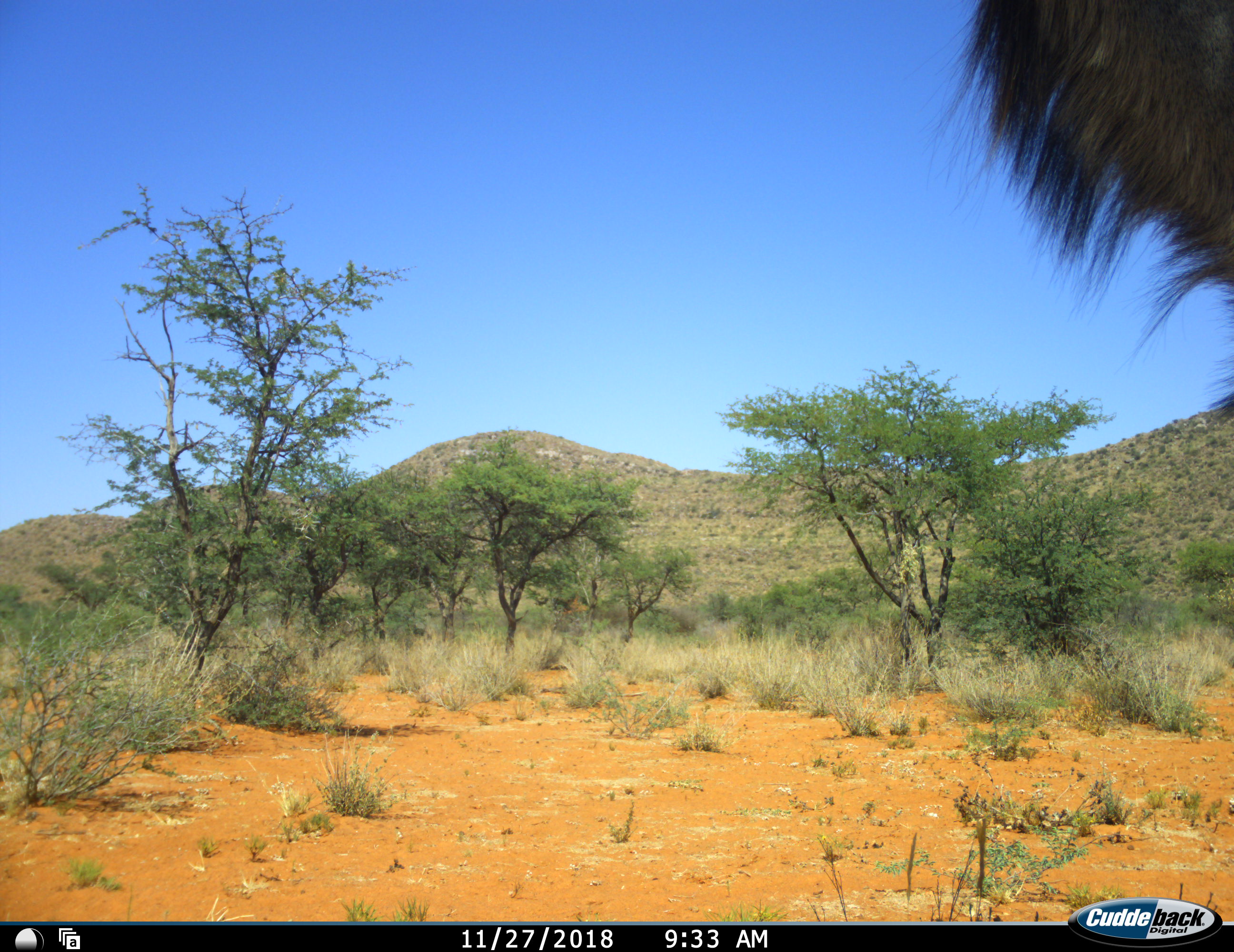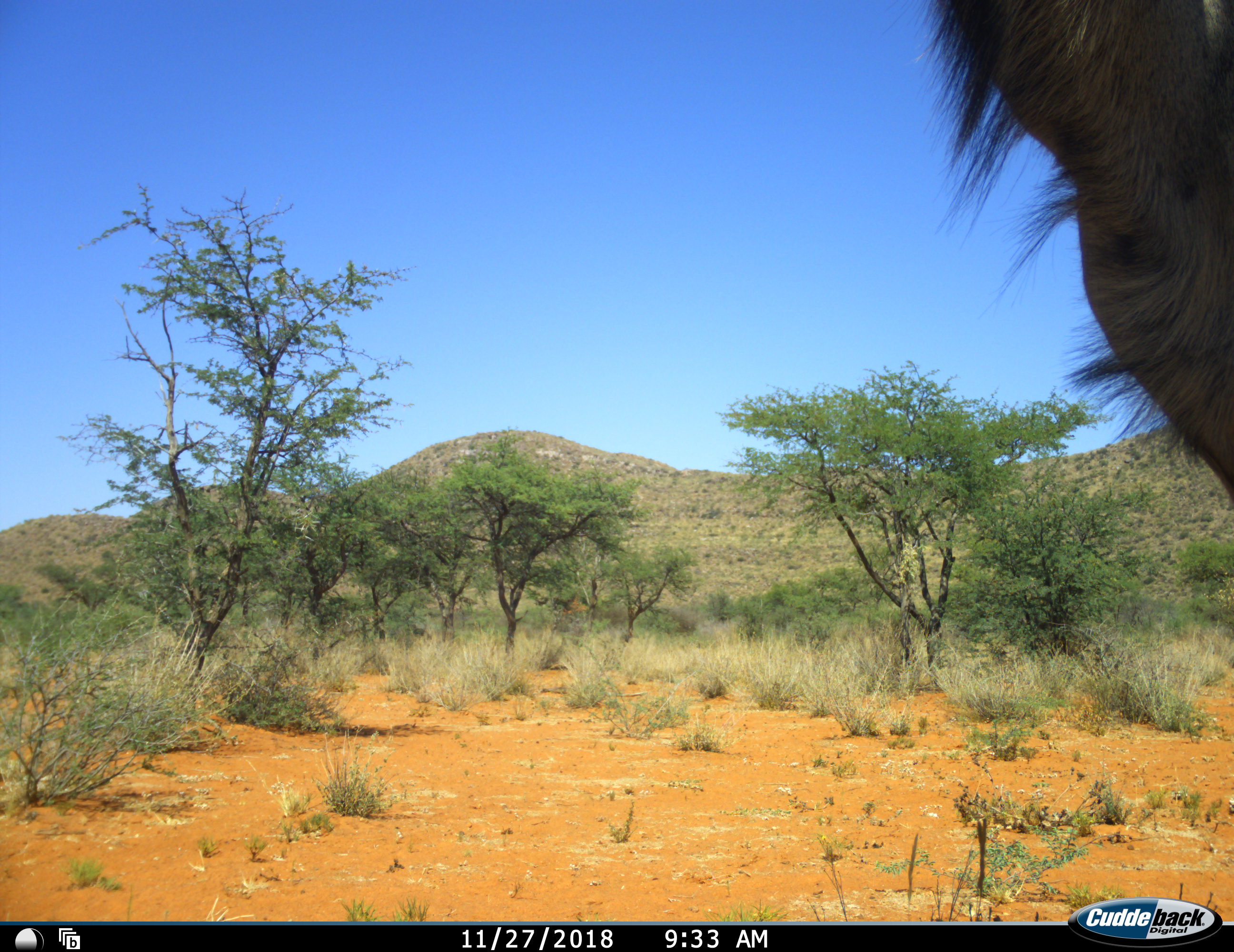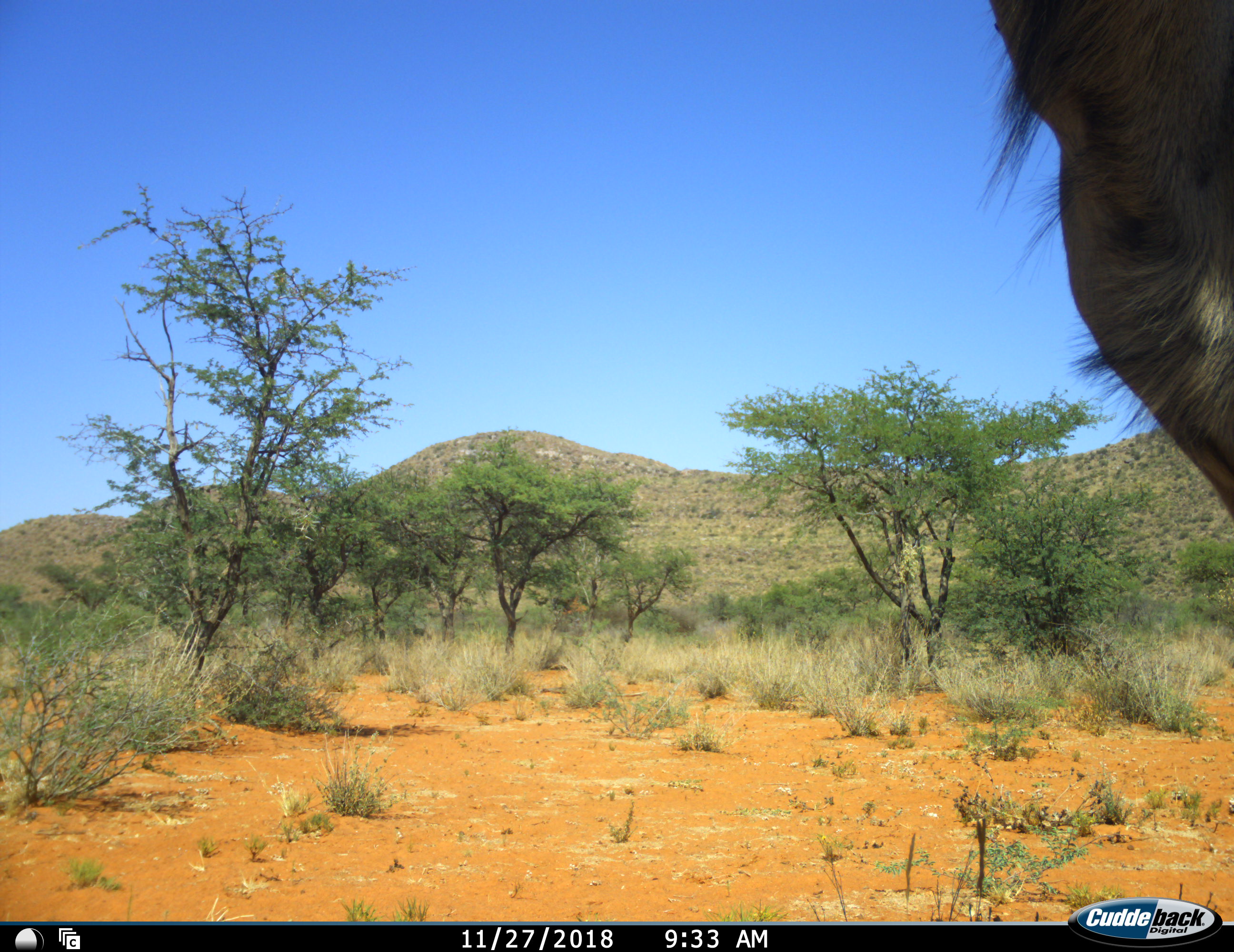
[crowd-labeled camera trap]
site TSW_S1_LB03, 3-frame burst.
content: unidentified animal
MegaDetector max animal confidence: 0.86